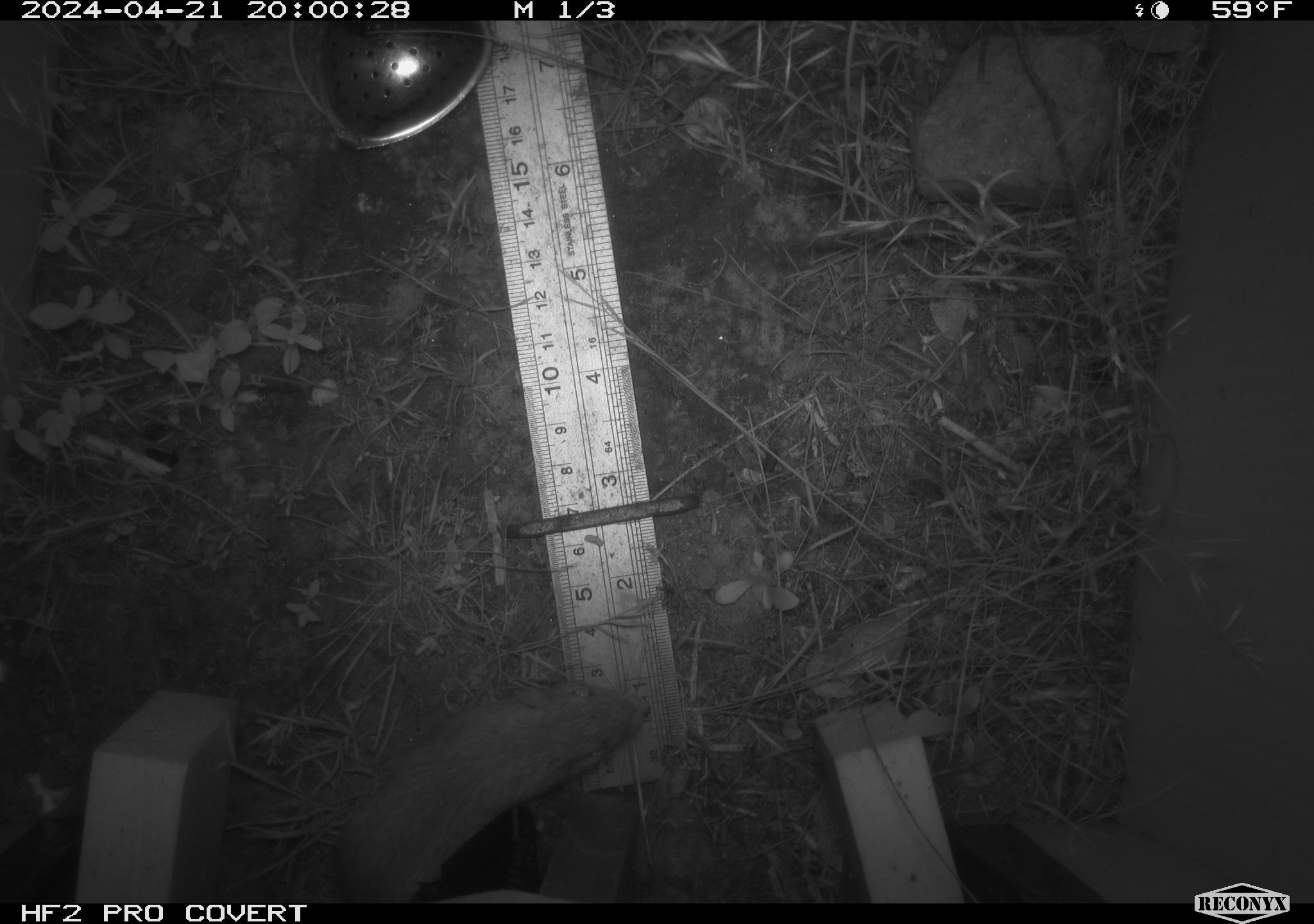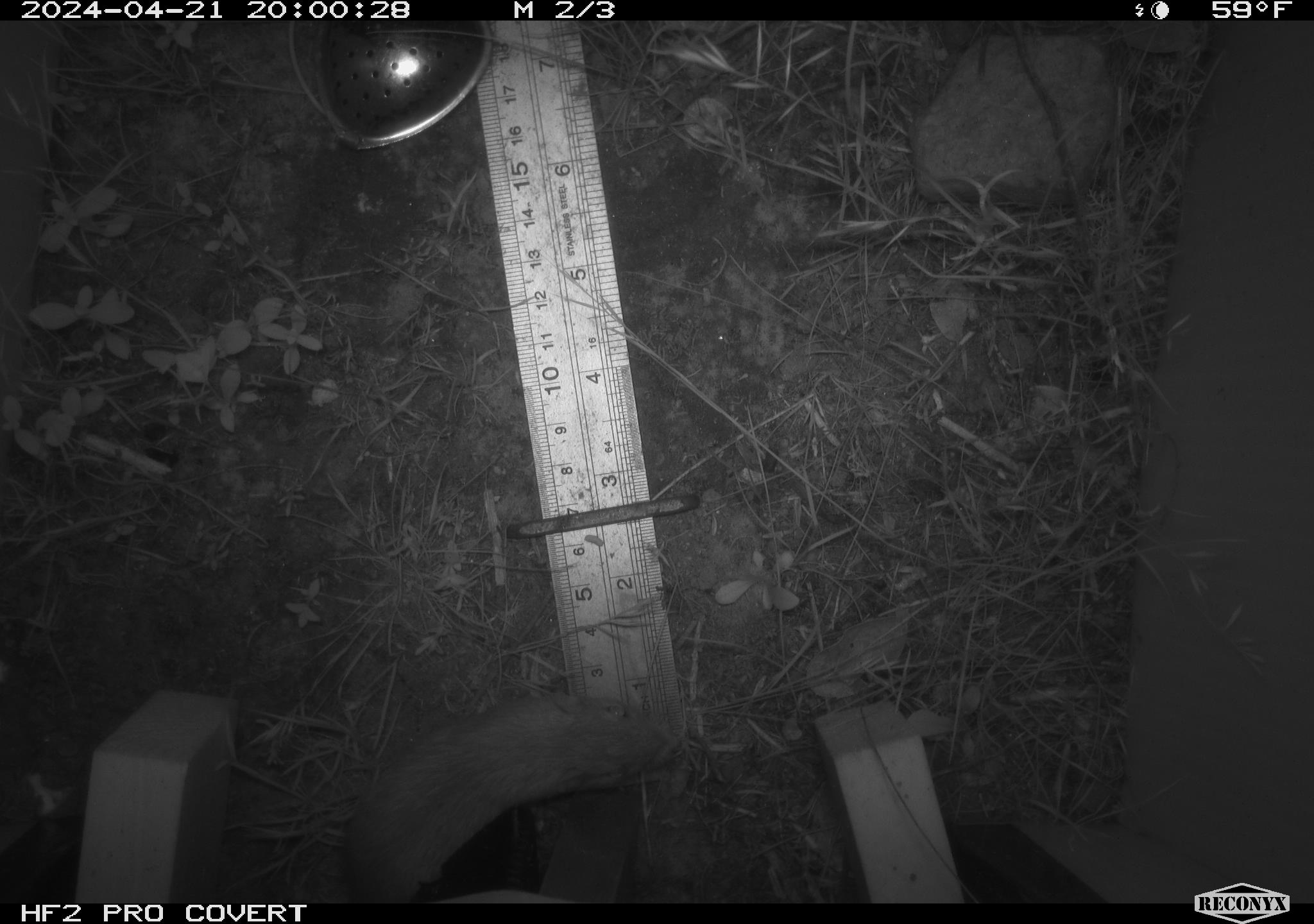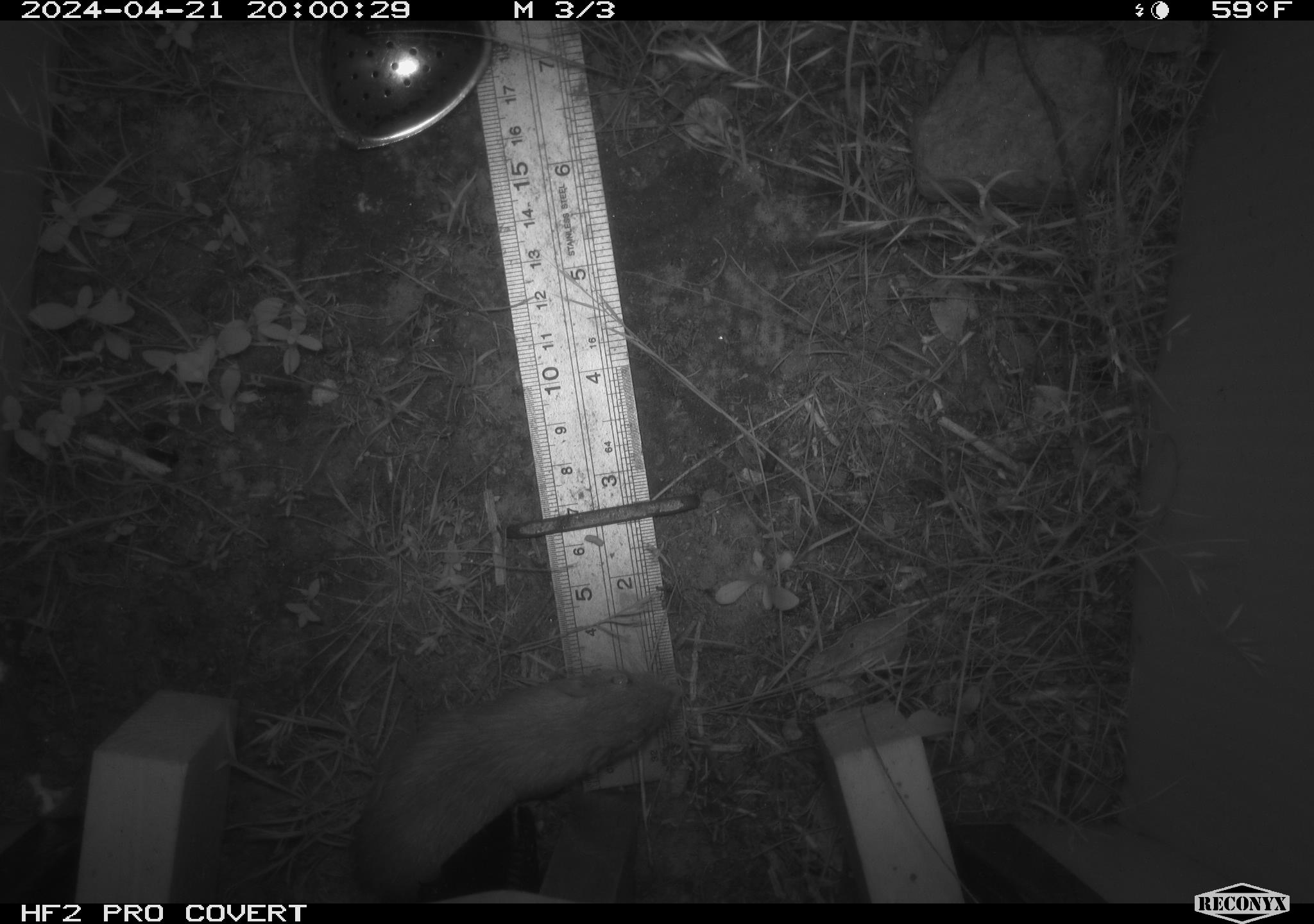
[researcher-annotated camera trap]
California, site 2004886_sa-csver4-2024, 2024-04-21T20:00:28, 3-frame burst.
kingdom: Animalia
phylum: Chordata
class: Mammalia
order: Rodentia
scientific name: Rodentia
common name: mouse species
Mouse species (Rodentia).